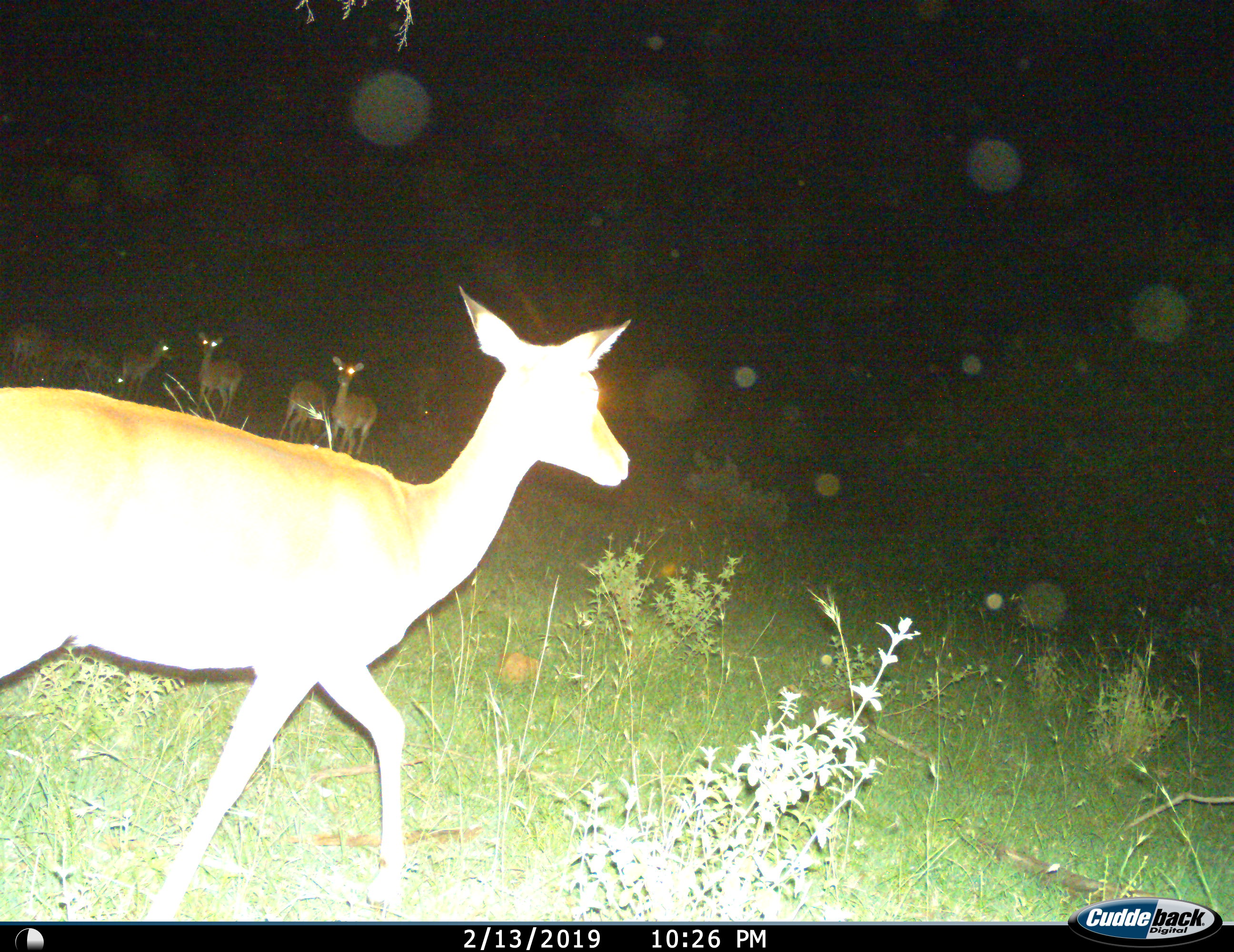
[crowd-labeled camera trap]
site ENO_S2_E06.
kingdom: Animalia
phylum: Chordata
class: Mammalia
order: Artiodactyla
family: Bovidae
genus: Aepyceros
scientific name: Aepyceros melampus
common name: impala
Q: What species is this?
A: Impala (Aepyceros melampus).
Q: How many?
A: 7.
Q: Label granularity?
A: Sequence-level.